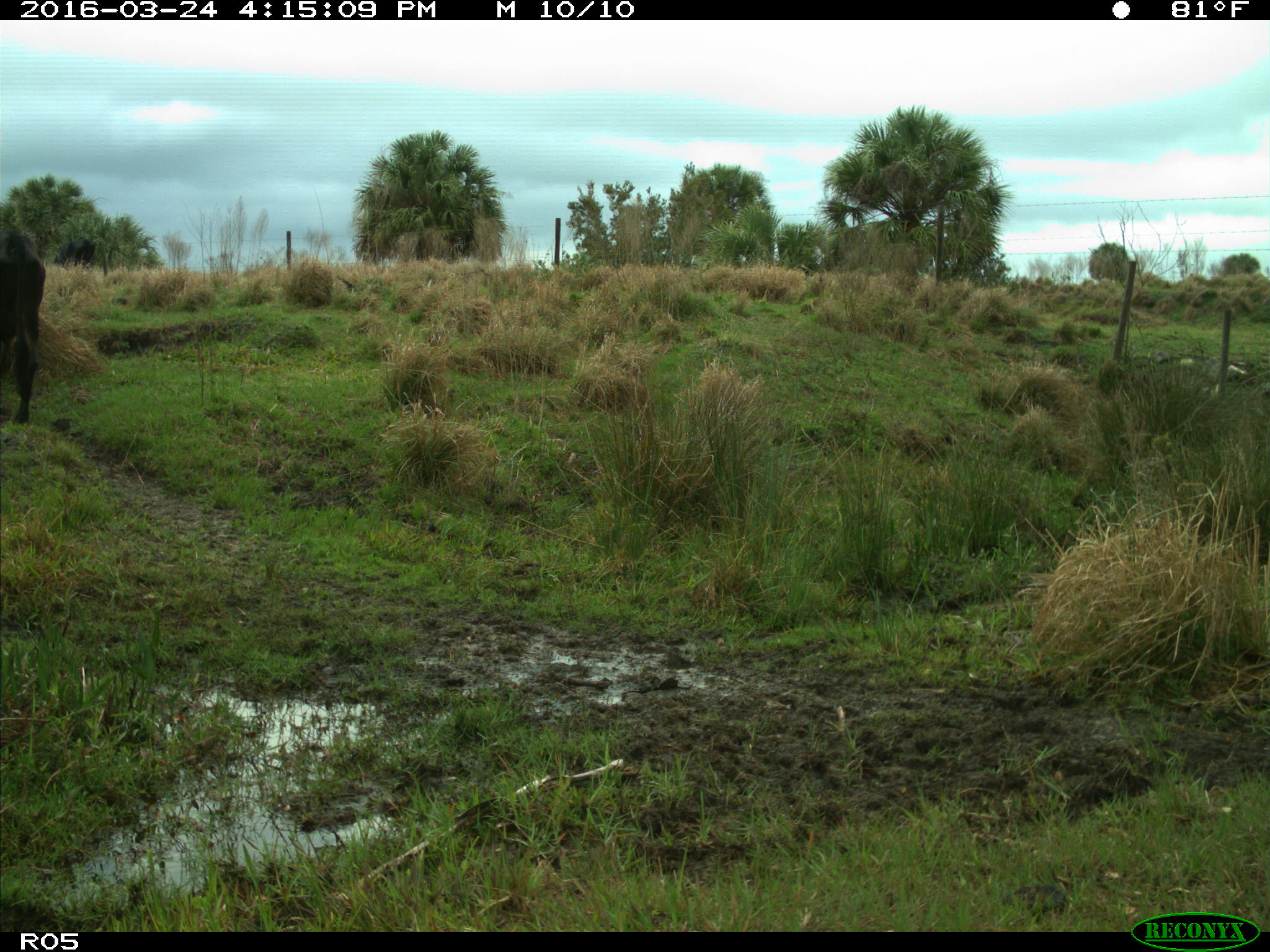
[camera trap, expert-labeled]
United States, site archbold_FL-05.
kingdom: Animalia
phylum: Chordata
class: Mammalia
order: Artiodactyla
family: Bovidae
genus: Bos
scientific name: Bos taurus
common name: domestic cow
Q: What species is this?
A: Bos taurus (domestic cow).